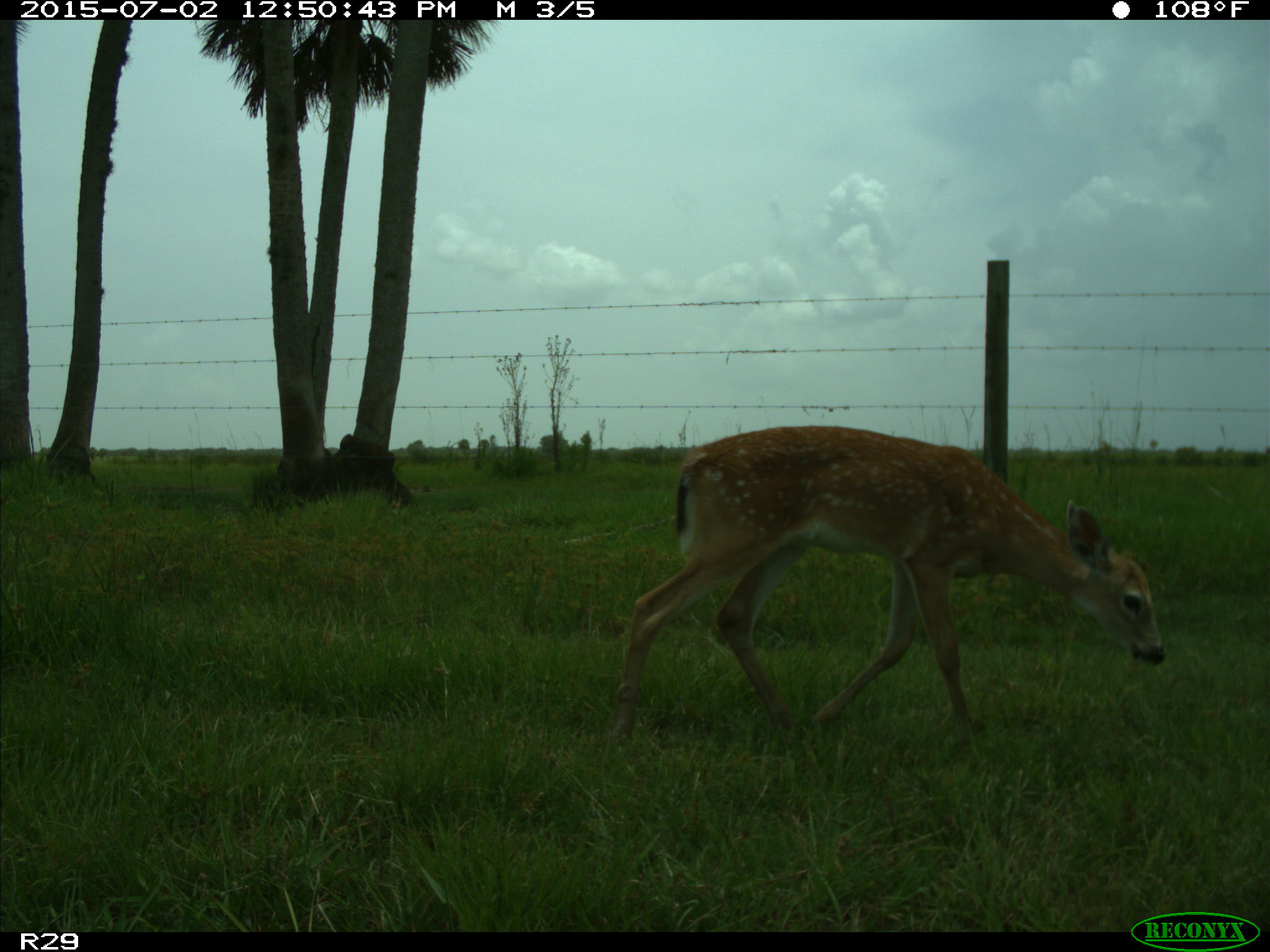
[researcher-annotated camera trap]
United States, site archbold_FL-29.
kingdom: Animalia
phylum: Chordata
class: Mammalia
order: Artiodactyla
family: Cervidae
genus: Odocoileus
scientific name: Odocoileus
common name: deer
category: unidentified deer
Unidentified deer (deer) (Odocoileus).